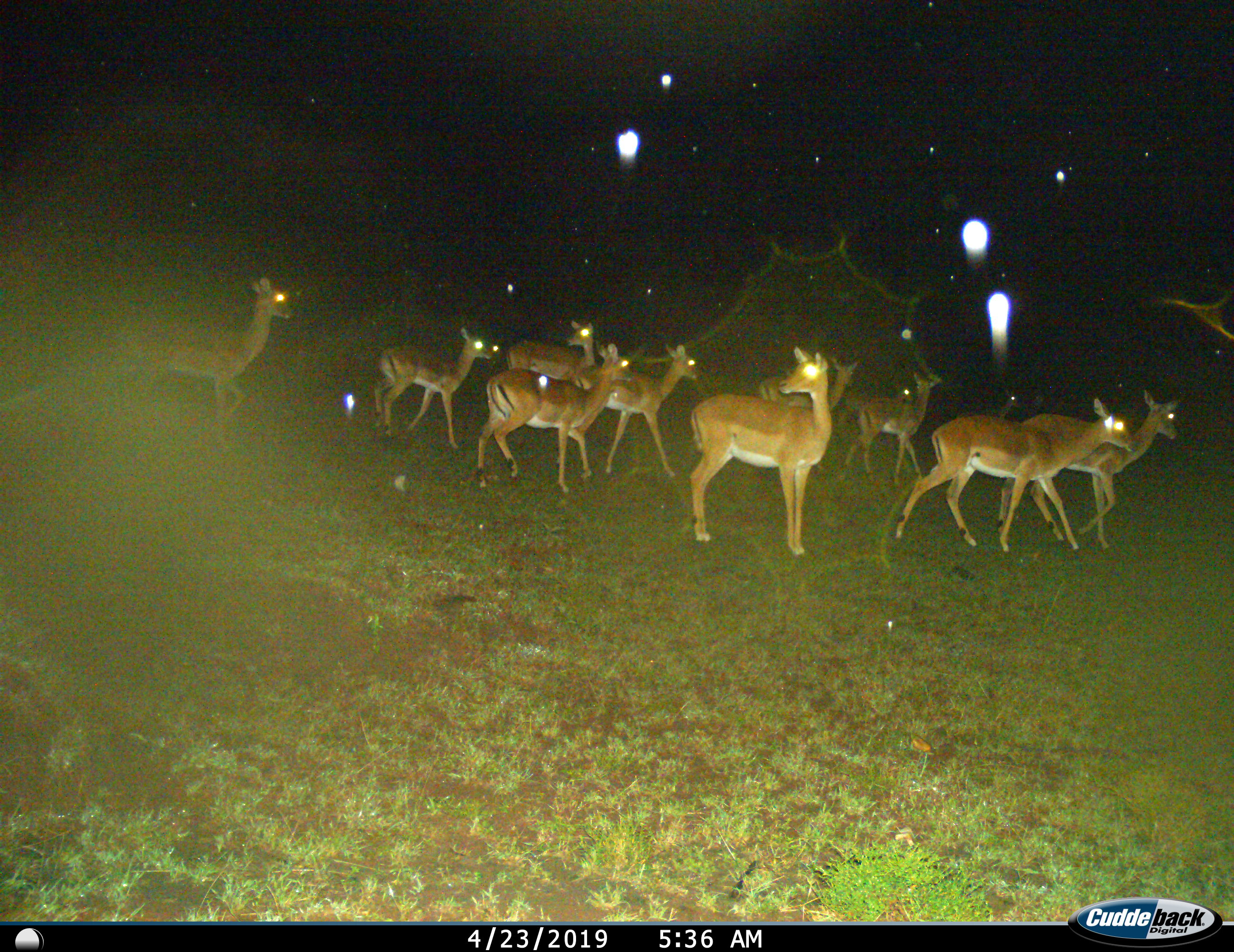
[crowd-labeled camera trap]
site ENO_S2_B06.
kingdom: Animalia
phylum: Chordata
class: Mammalia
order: Artiodactyla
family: Bovidae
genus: Aepyceros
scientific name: Aepyceros melampus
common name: impala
Impala (Aepyceros melampus), count 11-50. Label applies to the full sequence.